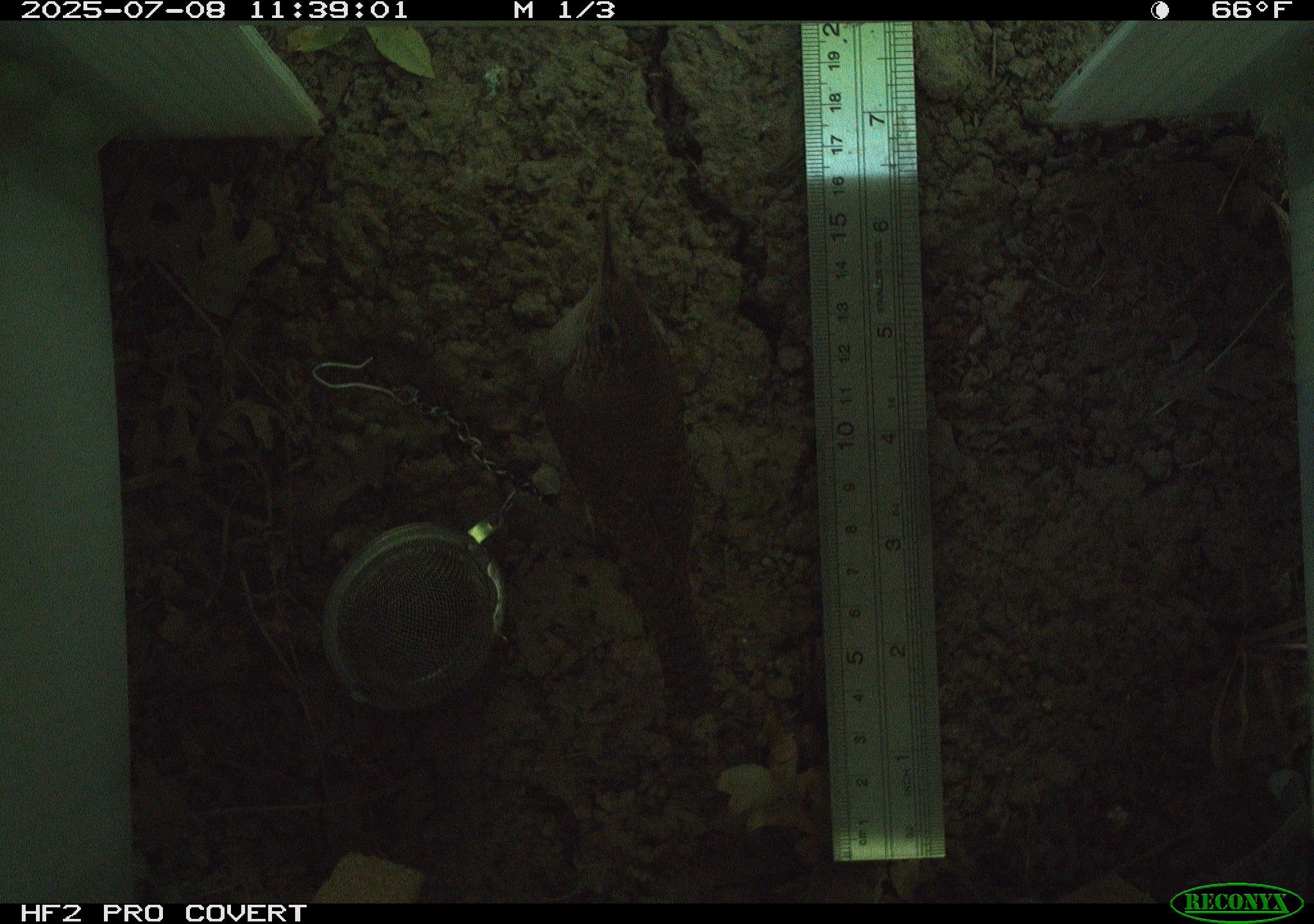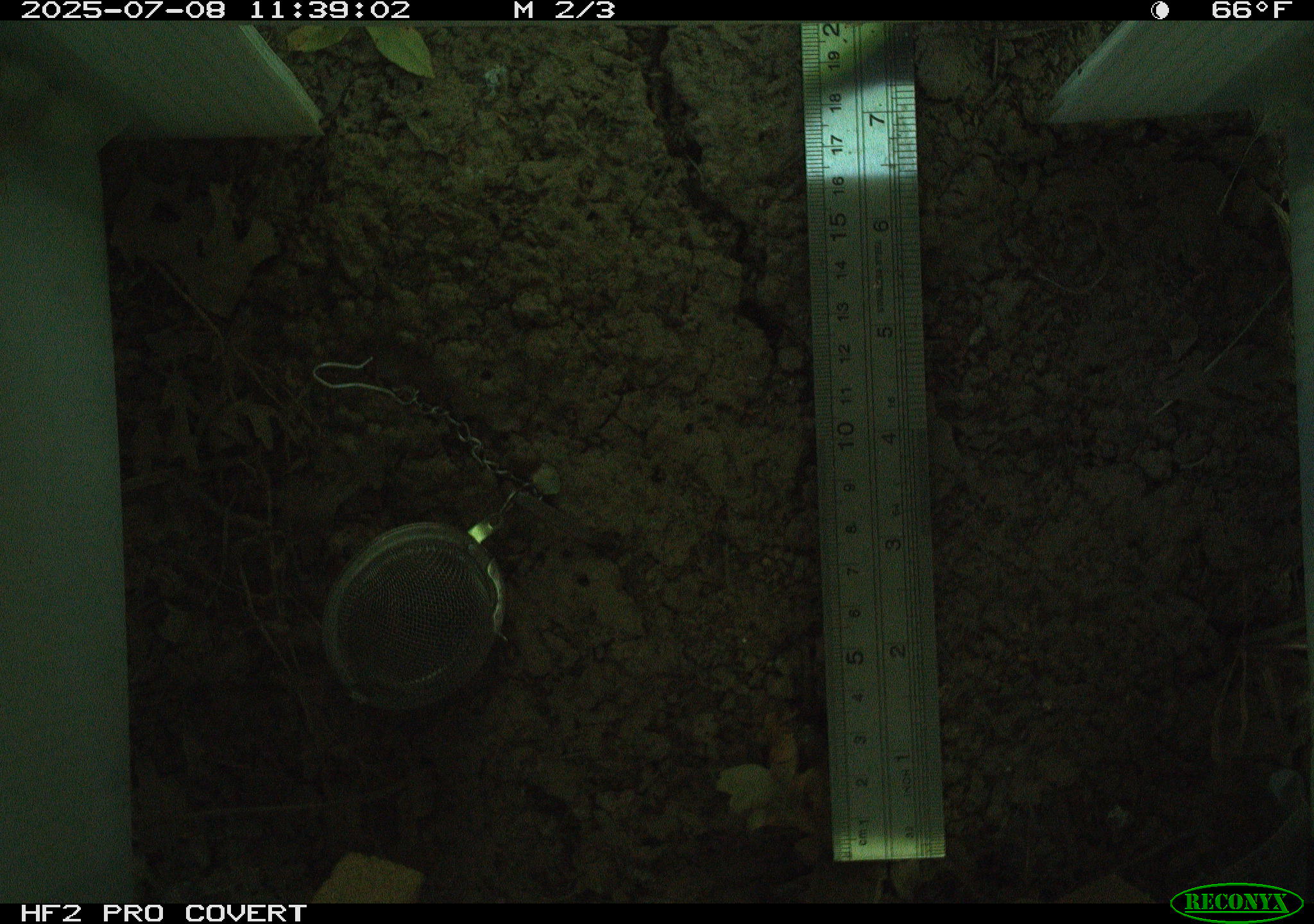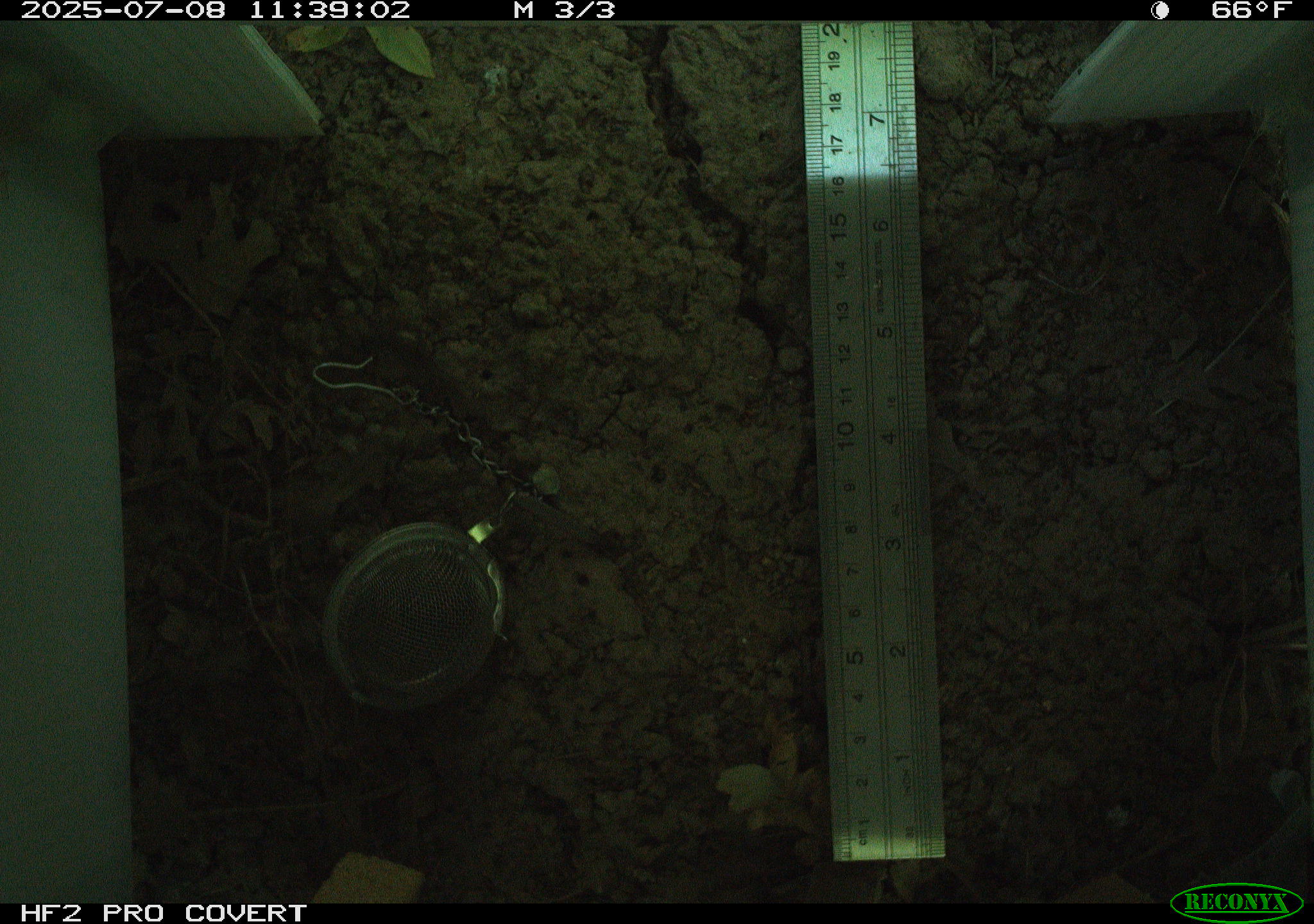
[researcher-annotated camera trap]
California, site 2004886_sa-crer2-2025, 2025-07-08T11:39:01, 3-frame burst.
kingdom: Animalia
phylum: Chordata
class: Aves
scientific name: Aves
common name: bird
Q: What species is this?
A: Bird (Aves).